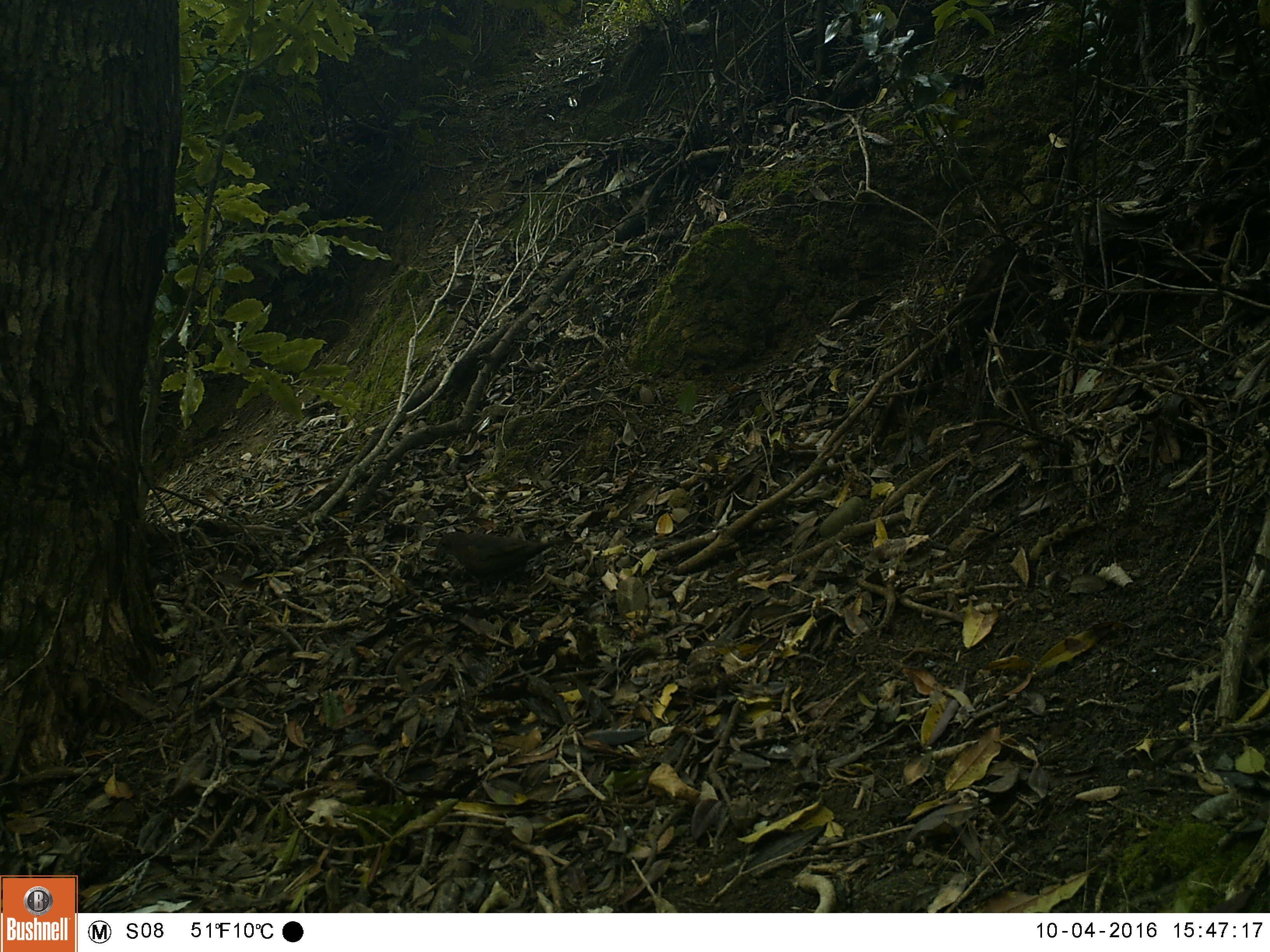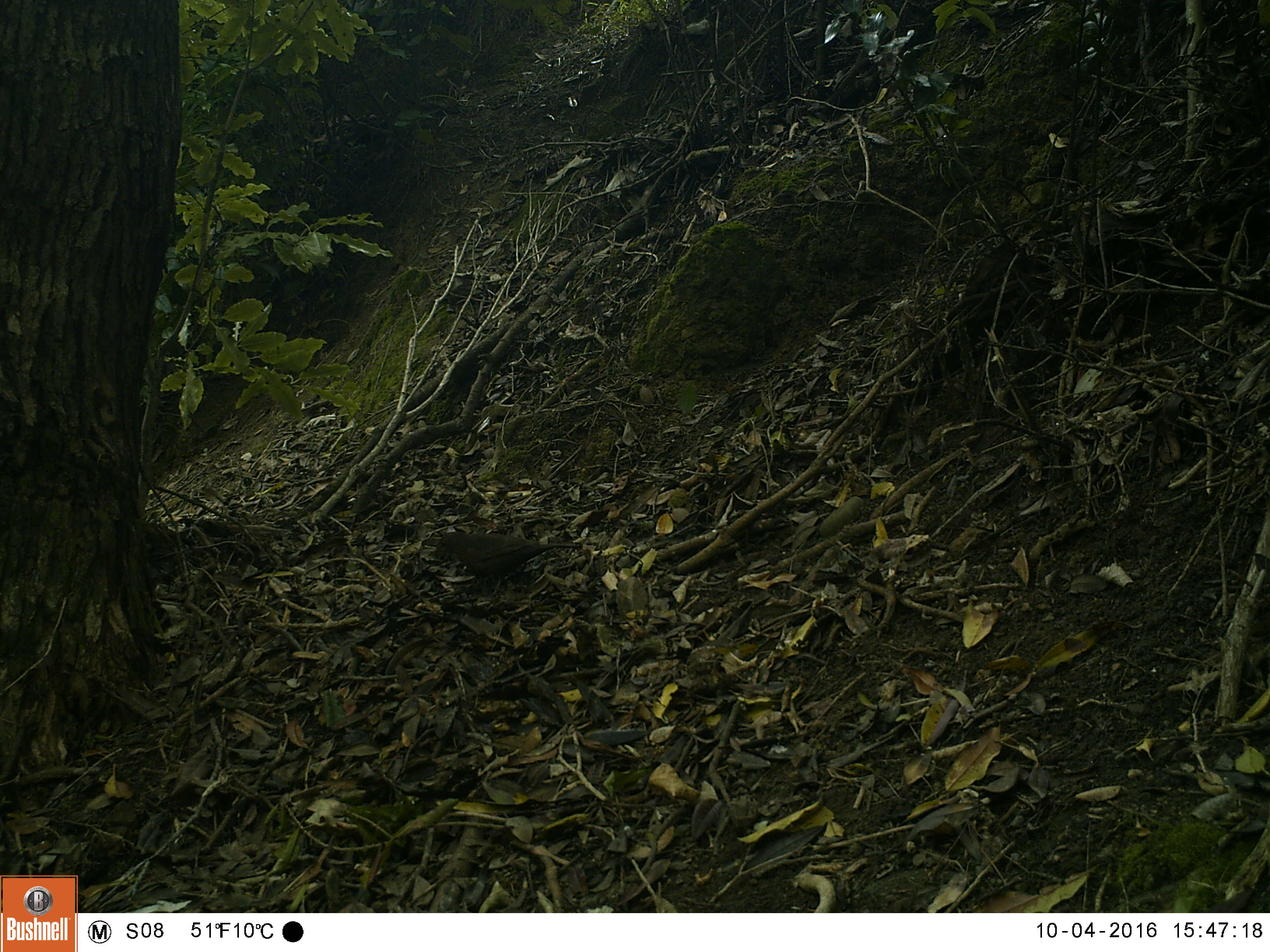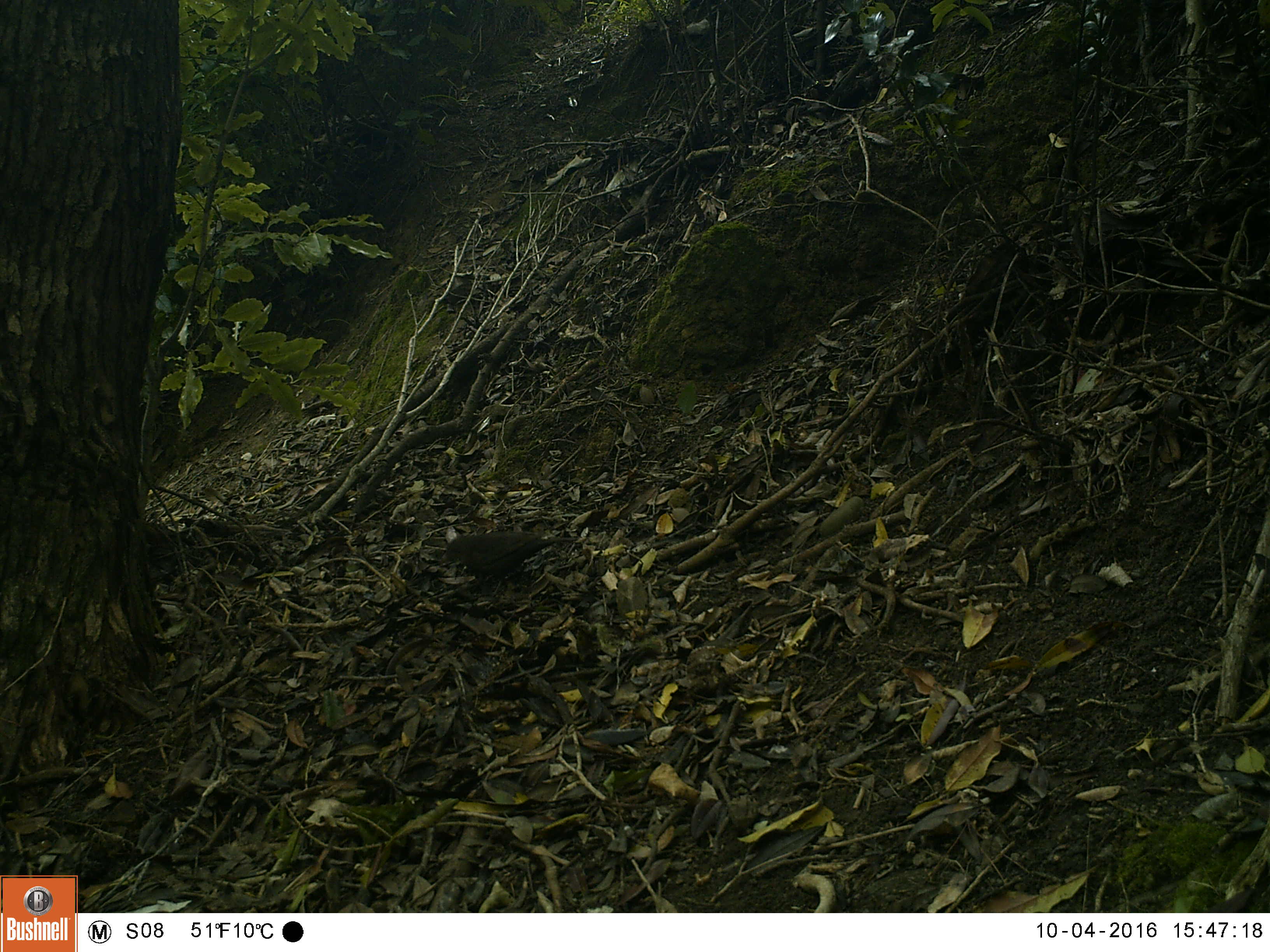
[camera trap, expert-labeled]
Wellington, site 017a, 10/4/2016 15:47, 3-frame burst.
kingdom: Animalia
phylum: Chordata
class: Aves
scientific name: Aves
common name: bird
Bird (Aves).